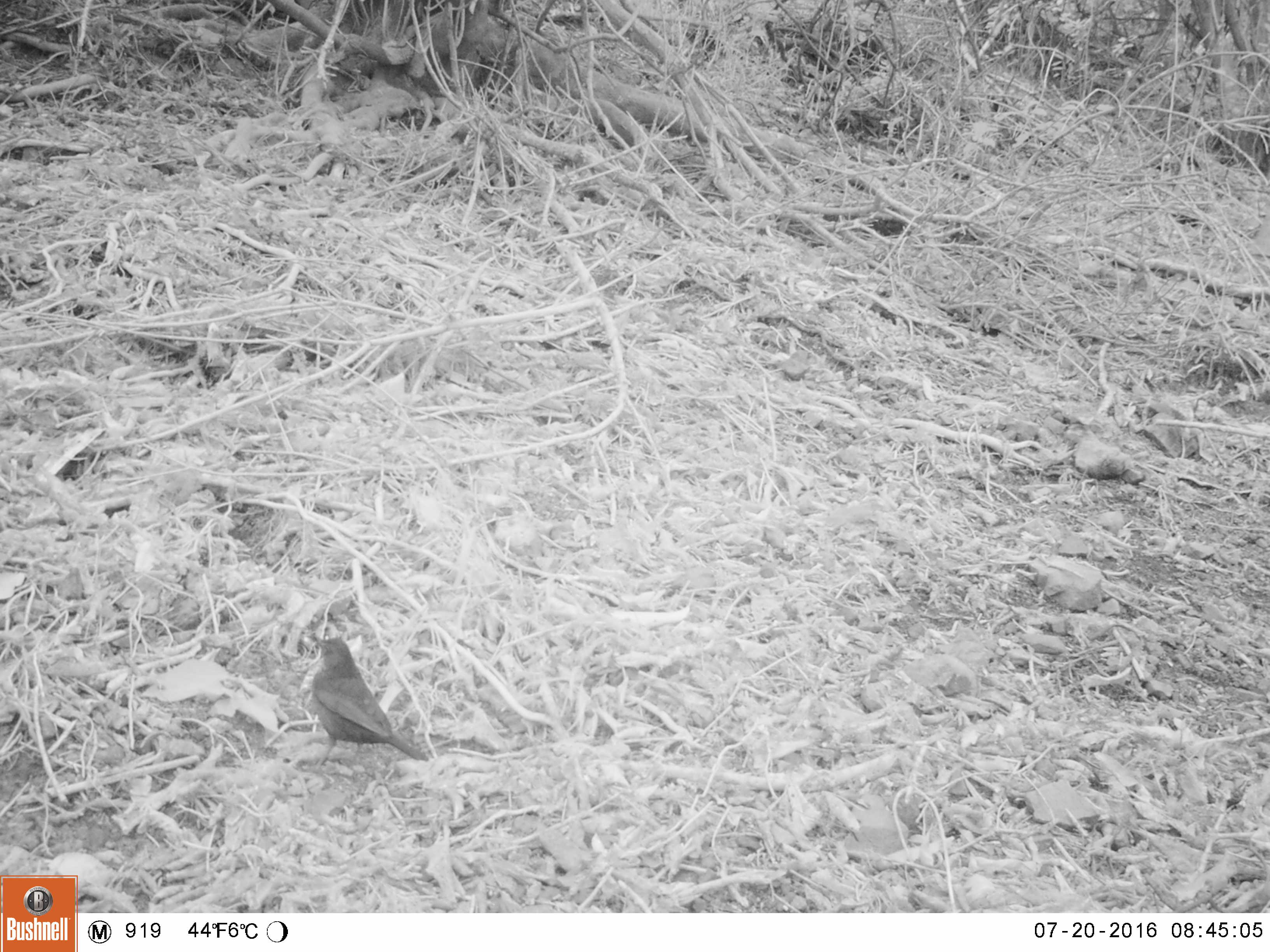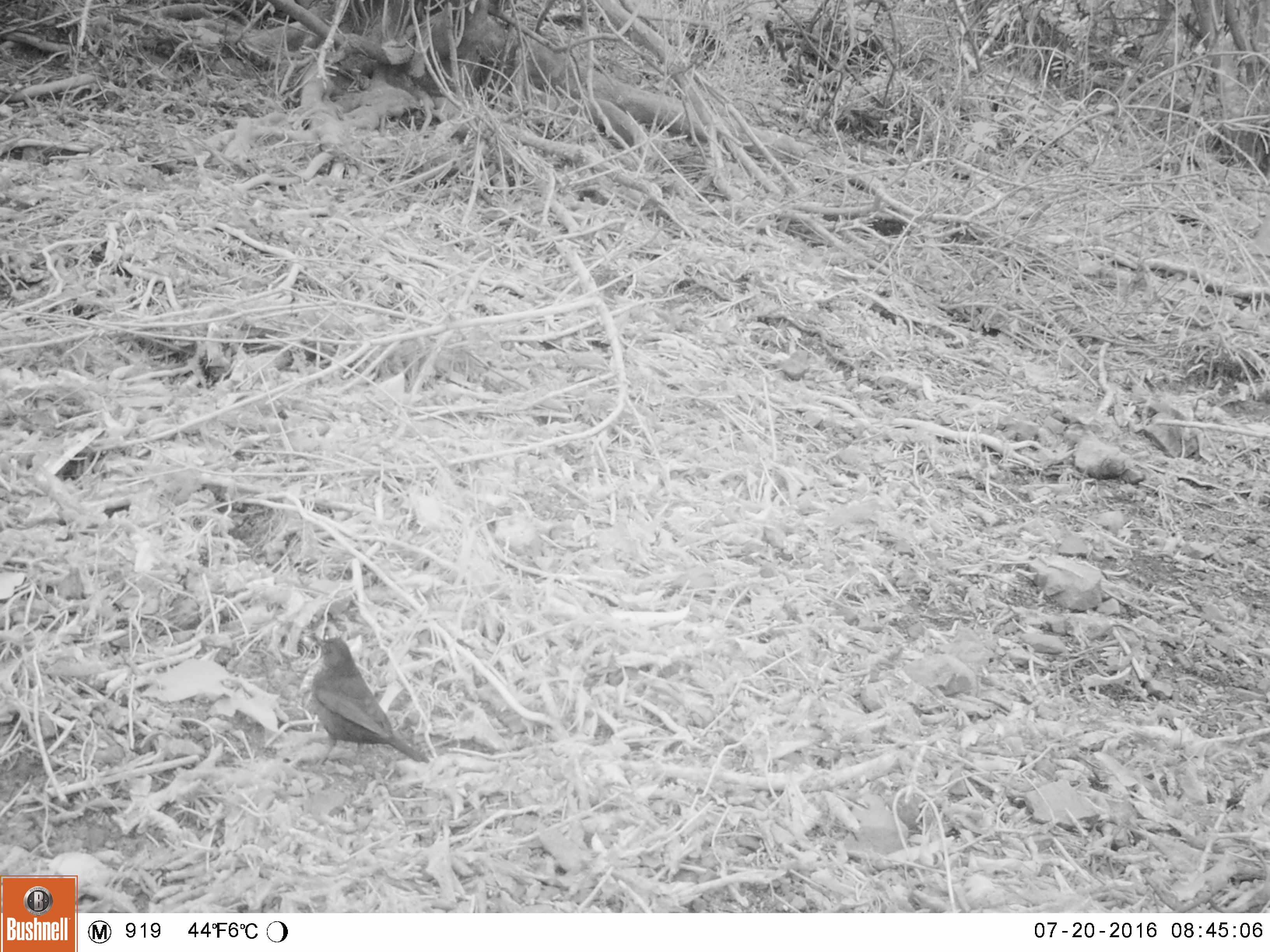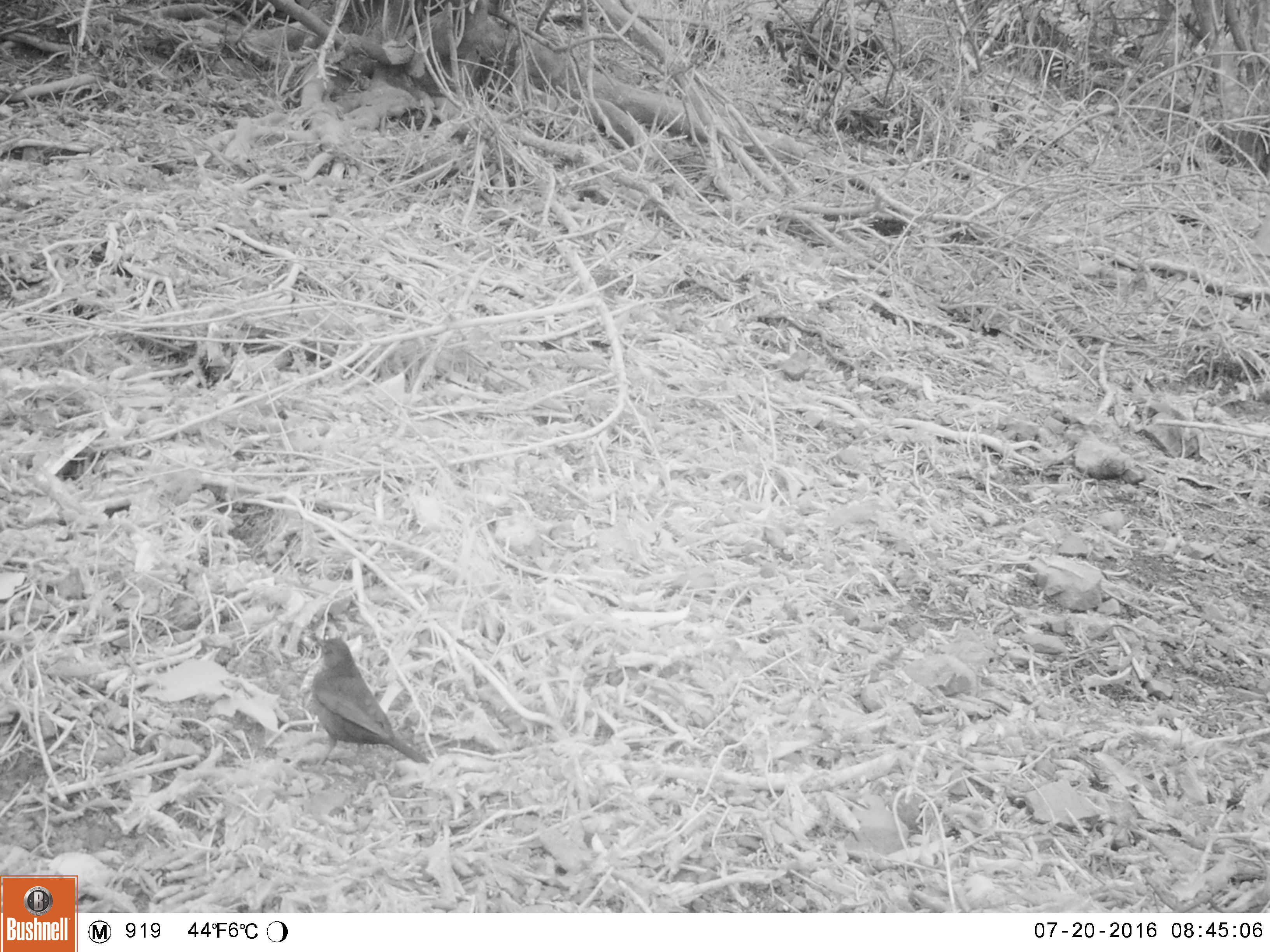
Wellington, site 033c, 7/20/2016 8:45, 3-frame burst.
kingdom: Animalia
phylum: Chordata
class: Aves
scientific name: Aves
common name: bird